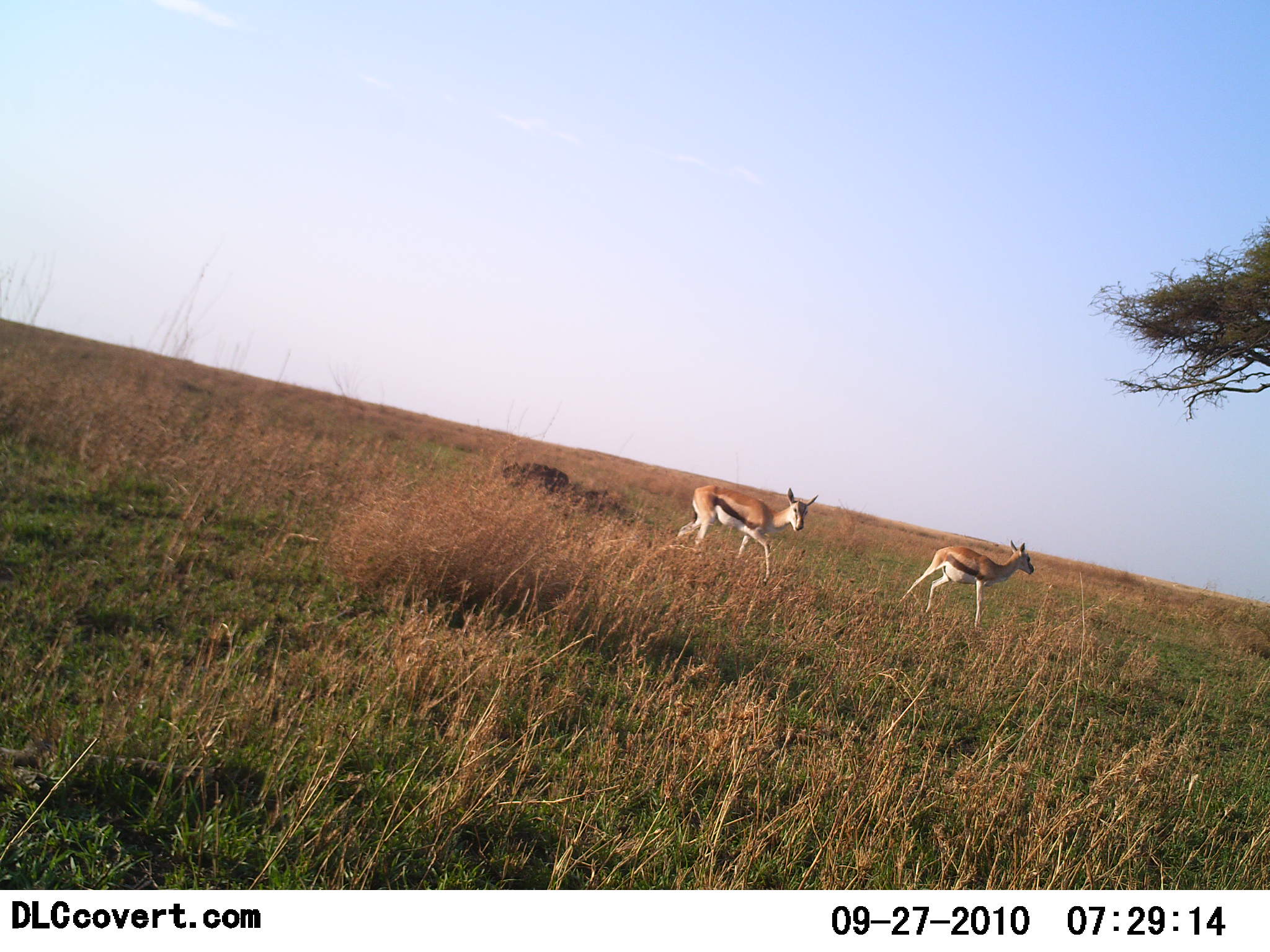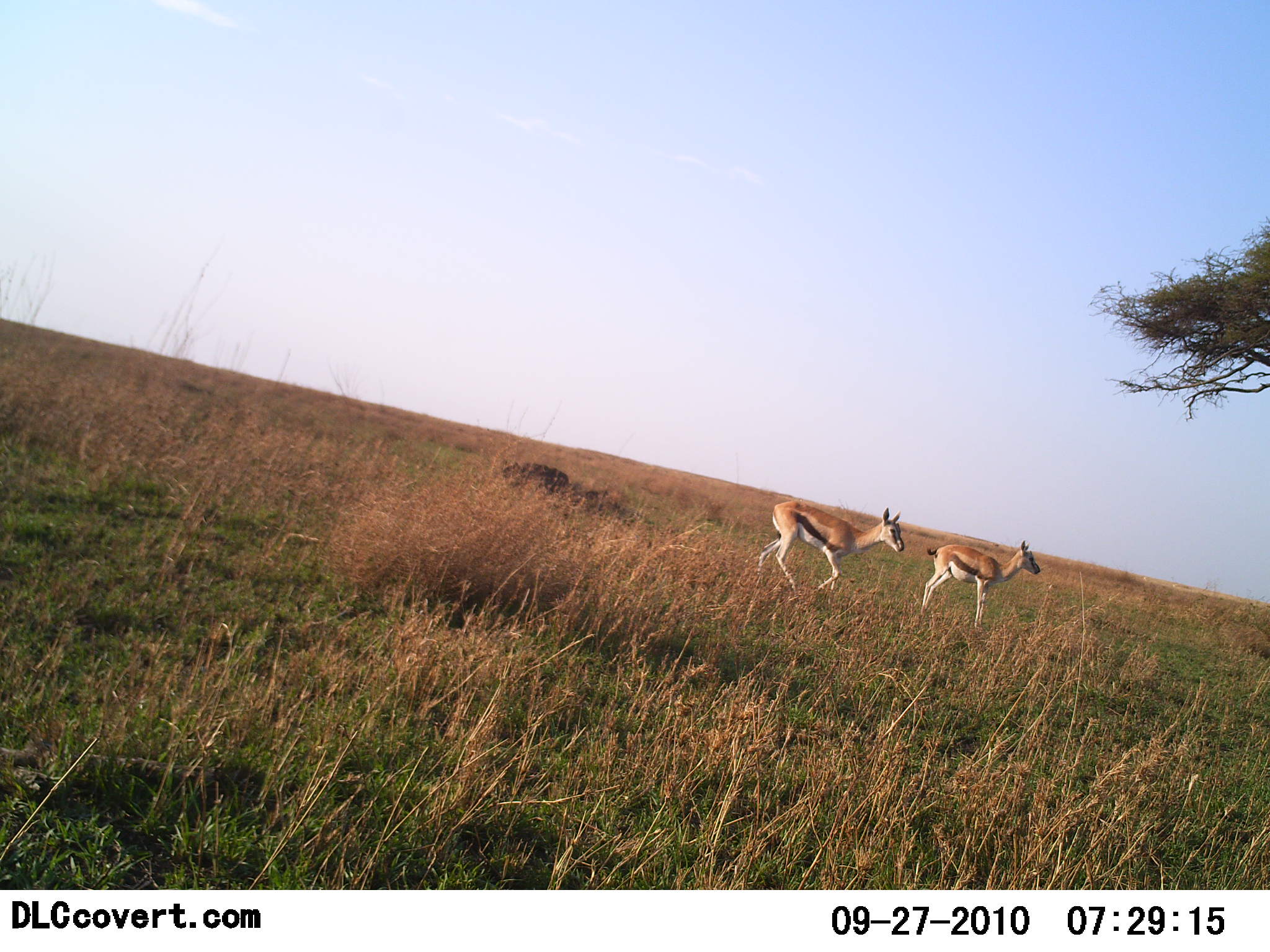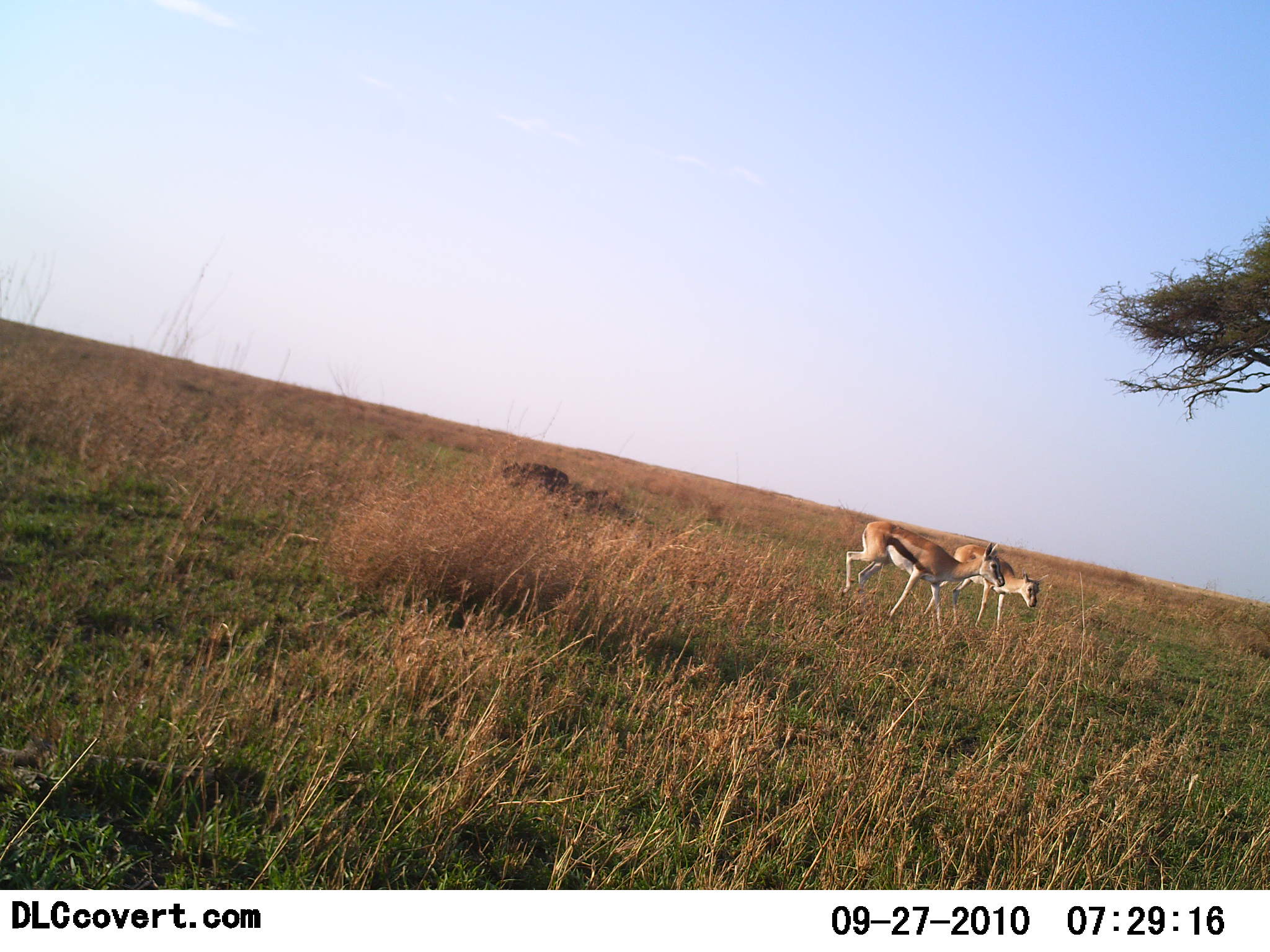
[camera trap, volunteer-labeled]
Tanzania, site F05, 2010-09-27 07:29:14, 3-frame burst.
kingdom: Animalia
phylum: Chordata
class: Mammalia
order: Artiodactyla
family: Bovidae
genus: Eudorcas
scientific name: Eudorcas thomsonii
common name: thomson's gazelle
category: gazellethomsons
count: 2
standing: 6%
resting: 0%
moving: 94%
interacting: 0%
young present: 25%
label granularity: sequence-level